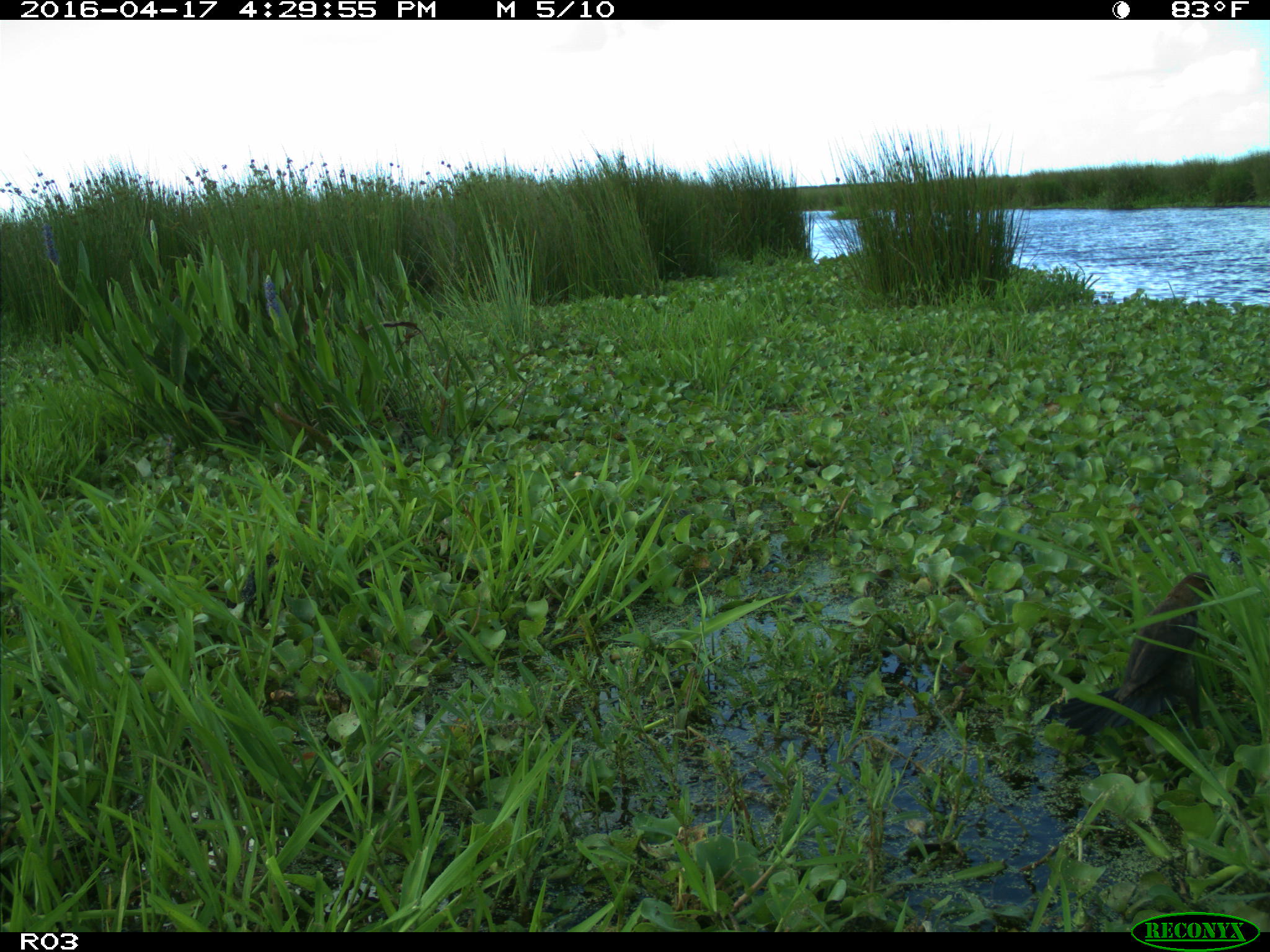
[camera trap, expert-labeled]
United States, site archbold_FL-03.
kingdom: Animalia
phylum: Chordata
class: Aves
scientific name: Aves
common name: birds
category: unidentified bird